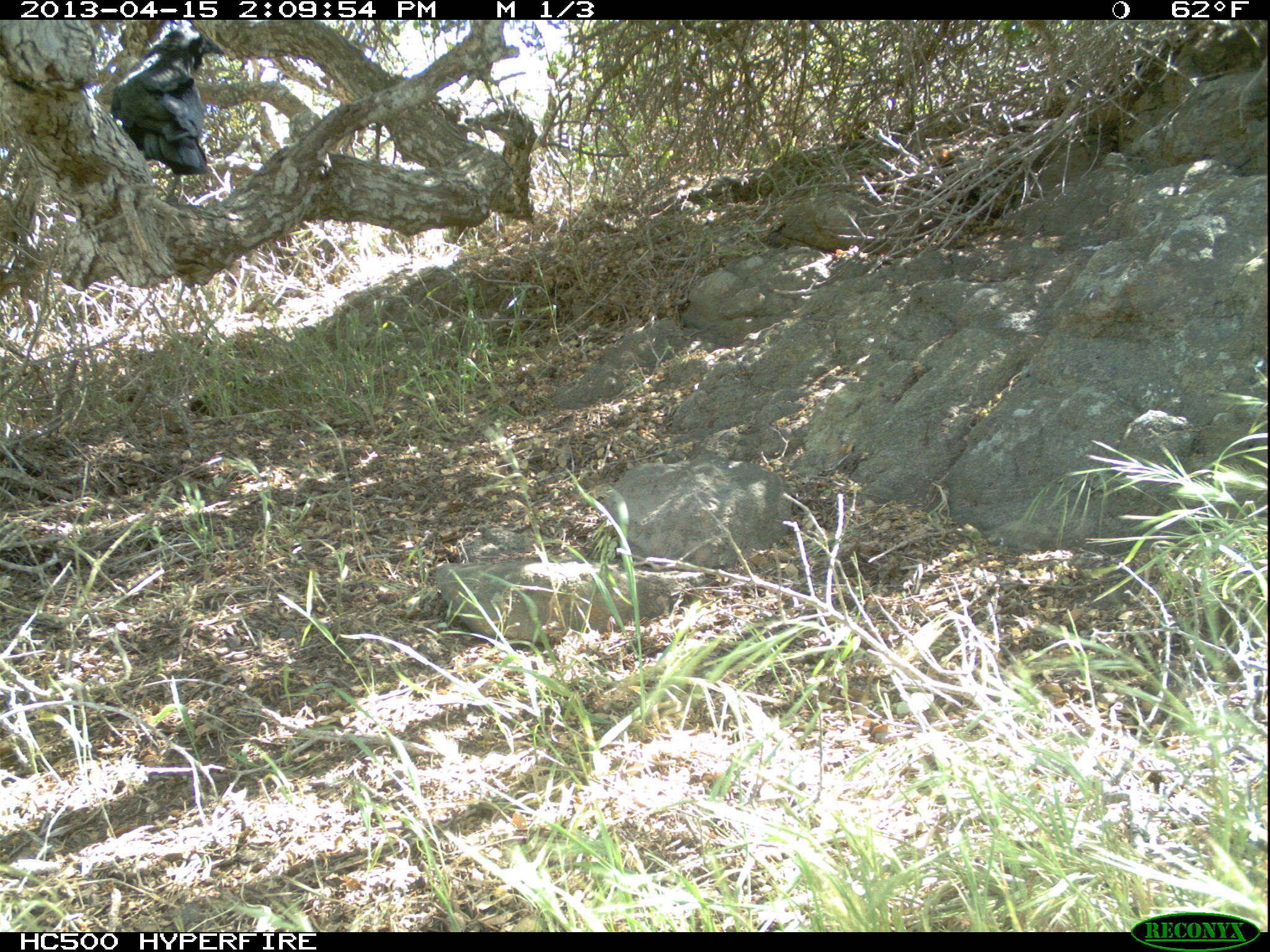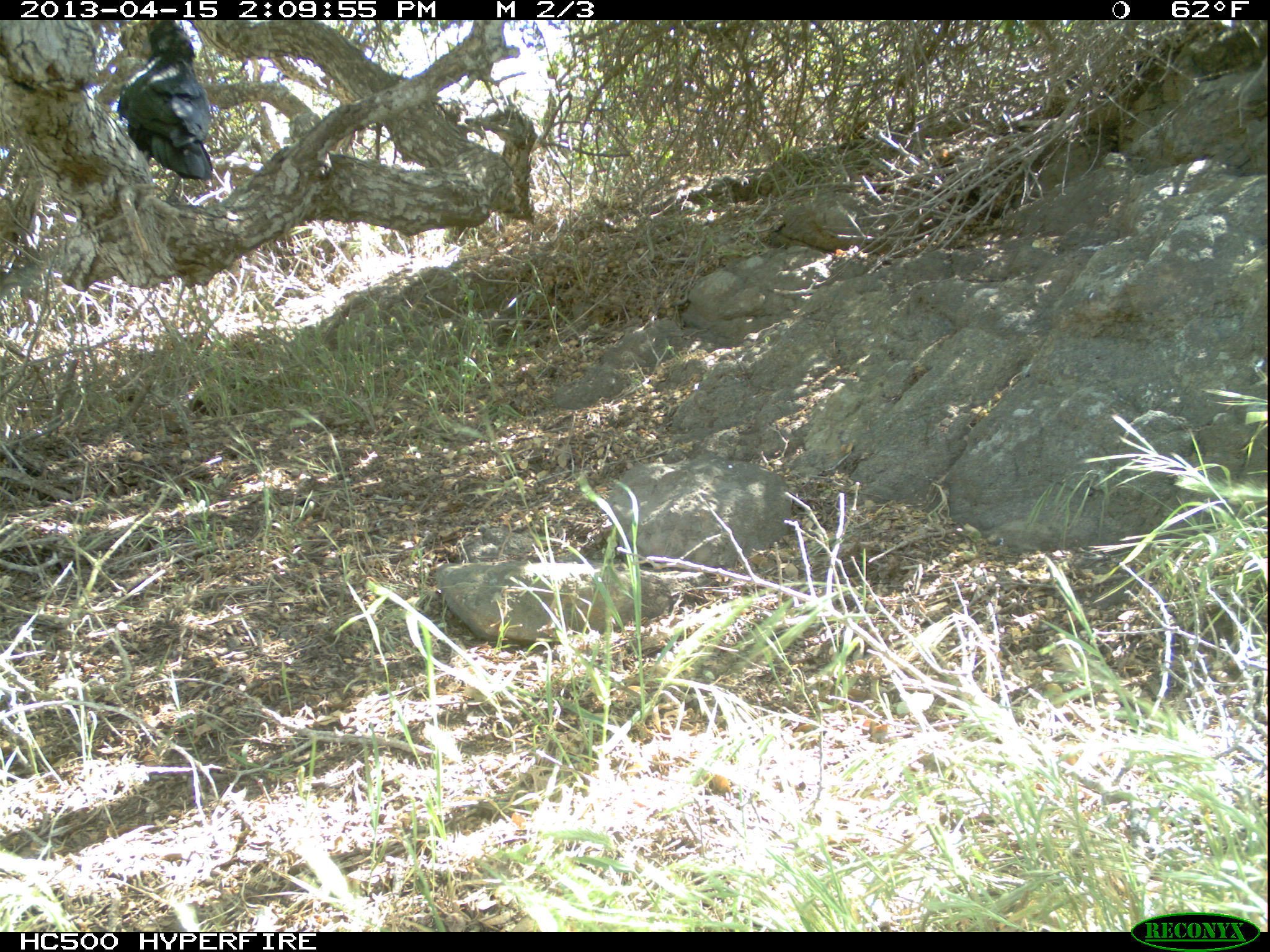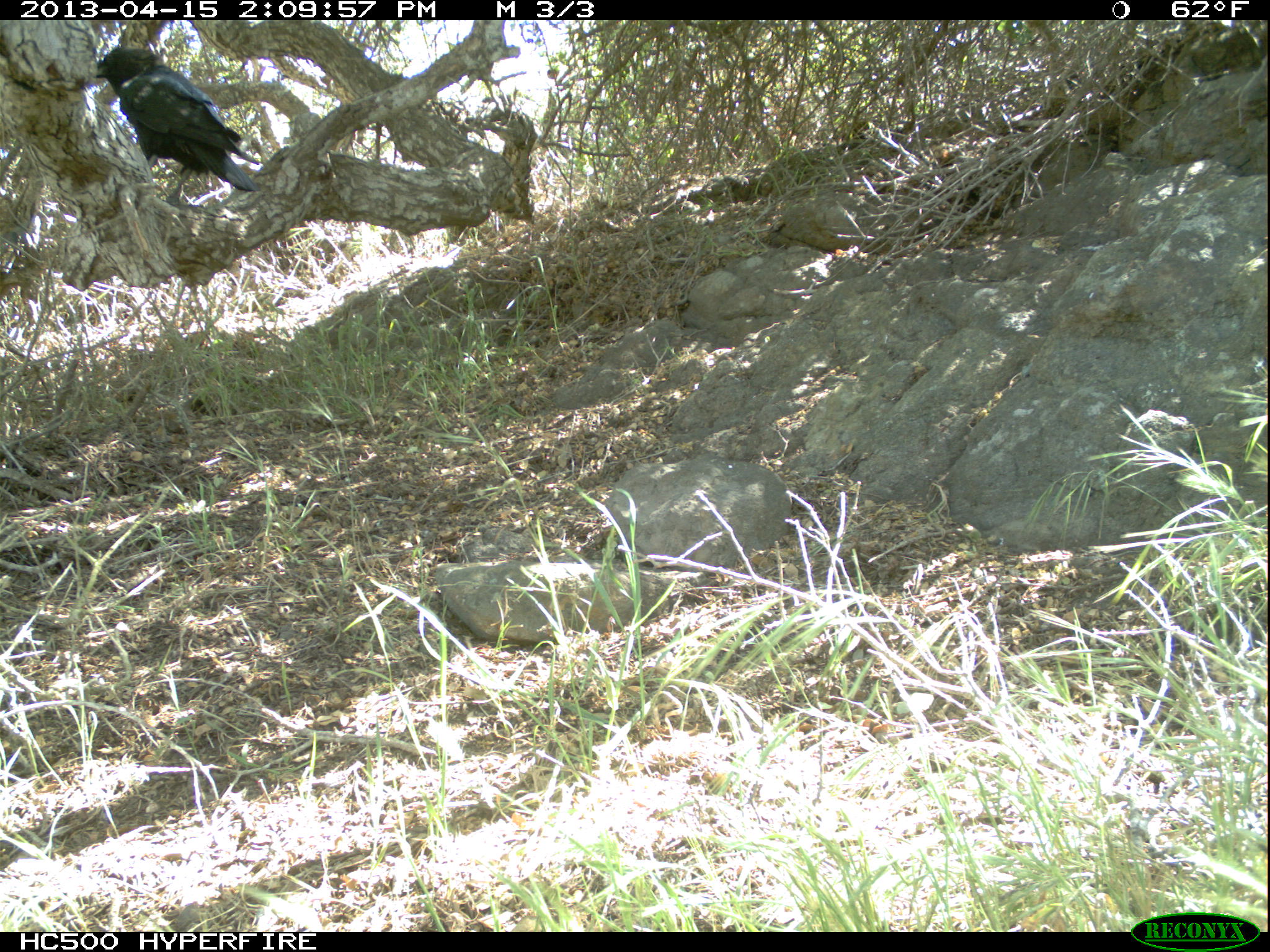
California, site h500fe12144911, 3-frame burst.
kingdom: Animalia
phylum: Chordata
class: Aves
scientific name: Aves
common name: bird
Bird (Aves).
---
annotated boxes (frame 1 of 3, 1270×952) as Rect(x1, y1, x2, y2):
bird: Rect(110, 20, 224, 203)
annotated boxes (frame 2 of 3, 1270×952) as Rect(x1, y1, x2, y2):
bird: Rect(117, 19, 212, 206)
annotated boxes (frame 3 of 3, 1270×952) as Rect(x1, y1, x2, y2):
bird: Rect(94, 46, 257, 192)